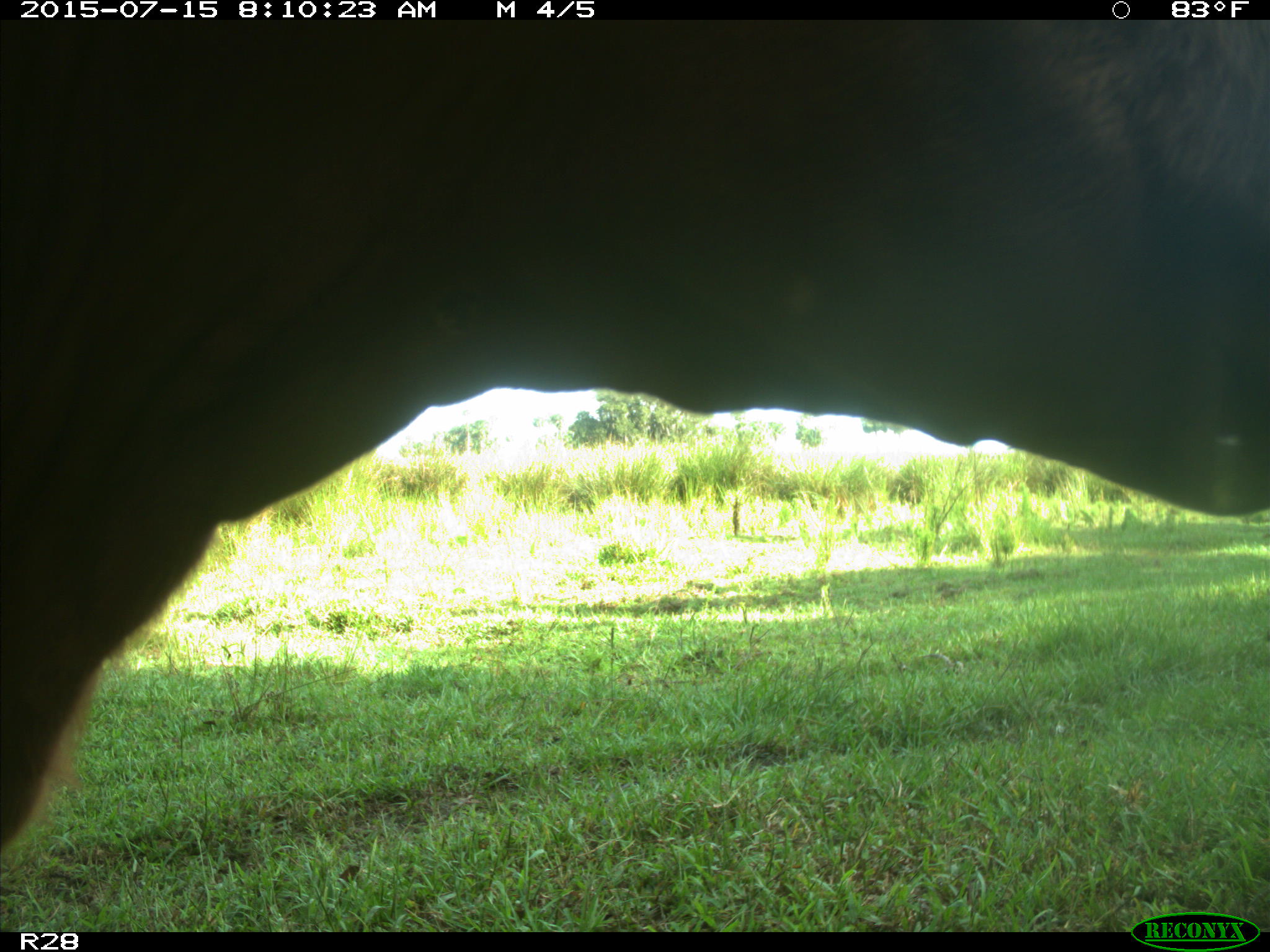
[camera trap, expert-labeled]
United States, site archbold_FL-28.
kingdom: Animalia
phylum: Chordata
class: Mammalia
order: Artiodactyla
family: Bovidae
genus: Bos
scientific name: Bos taurus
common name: domestic cow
Bos taurus (domestic cow).